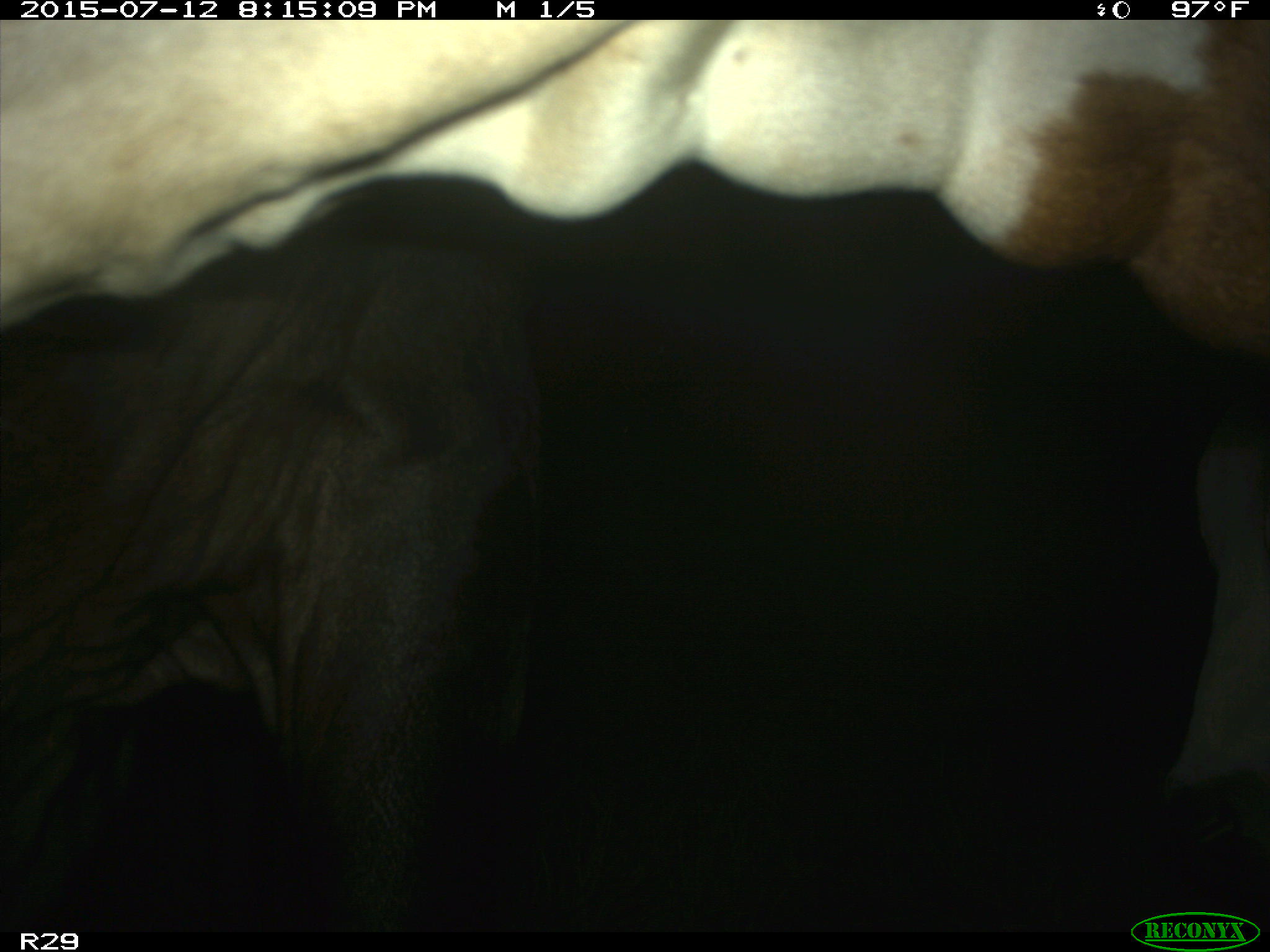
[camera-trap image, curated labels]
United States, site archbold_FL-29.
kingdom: Animalia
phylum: Chordata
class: Mammalia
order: Artiodactyla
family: Bovidae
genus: Bos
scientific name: Bos taurus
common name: domestic cow